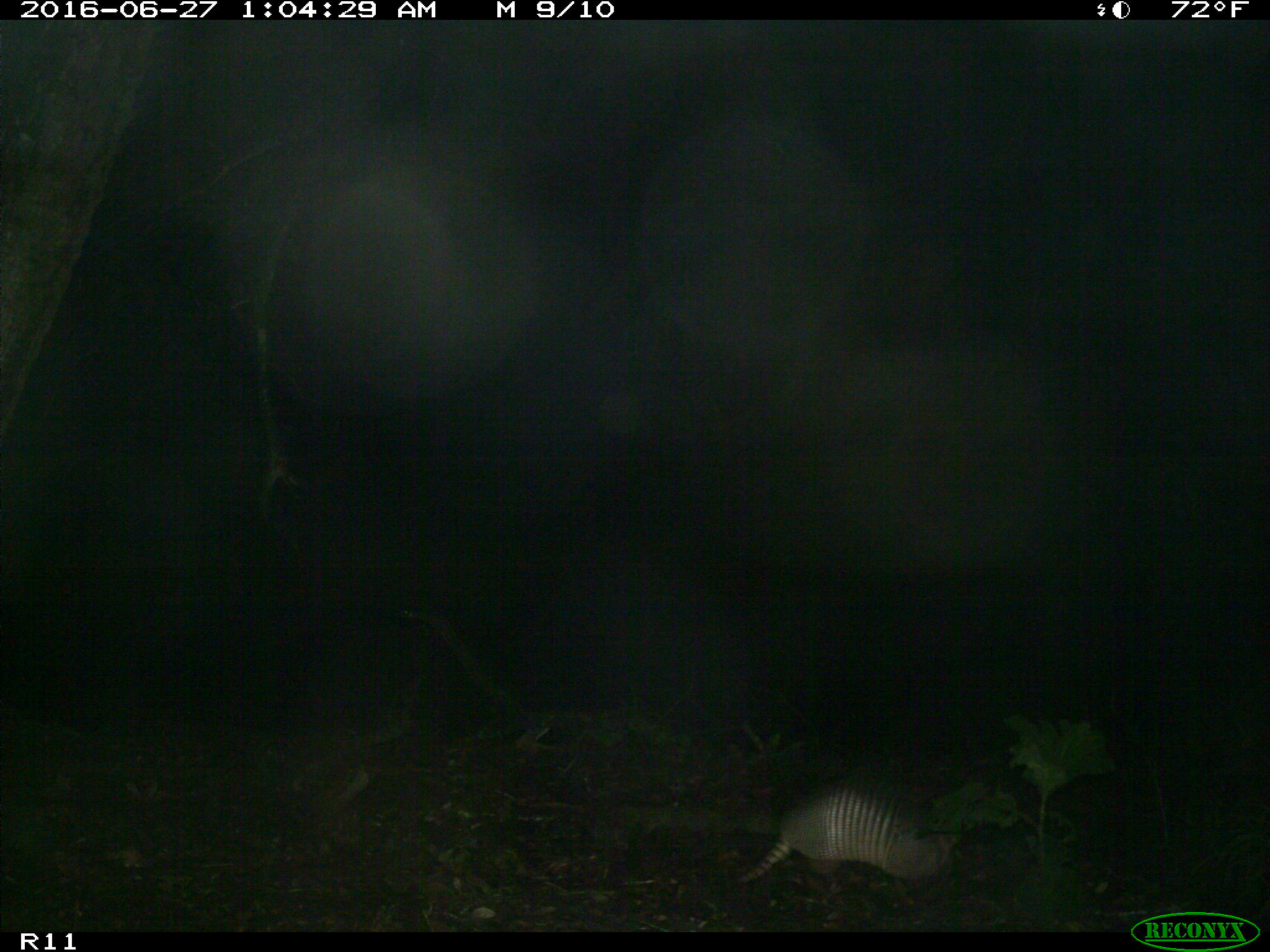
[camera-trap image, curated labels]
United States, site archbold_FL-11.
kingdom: Animalia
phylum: Chordata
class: Mammalia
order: Cingulata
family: Dasypodidae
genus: Dasypus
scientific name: Dasypus novemcinctus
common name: nine-banded armadillo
Dasypus novemcinctus (nine-banded armadillo).